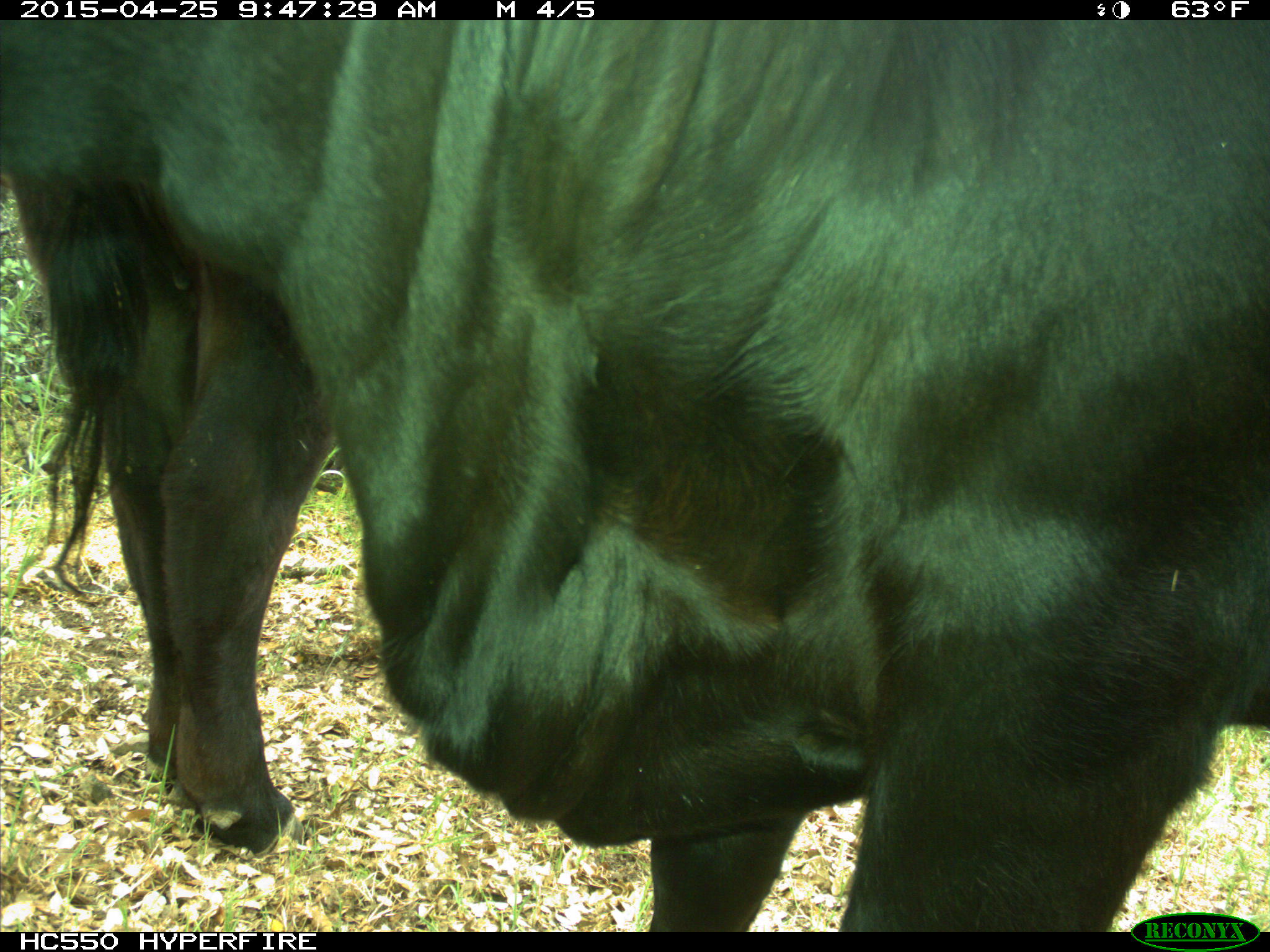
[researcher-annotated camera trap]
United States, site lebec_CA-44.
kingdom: Animalia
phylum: Chordata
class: Mammalia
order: Artiodactyla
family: Suidae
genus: Sus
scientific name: Sus scrofa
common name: wild boar